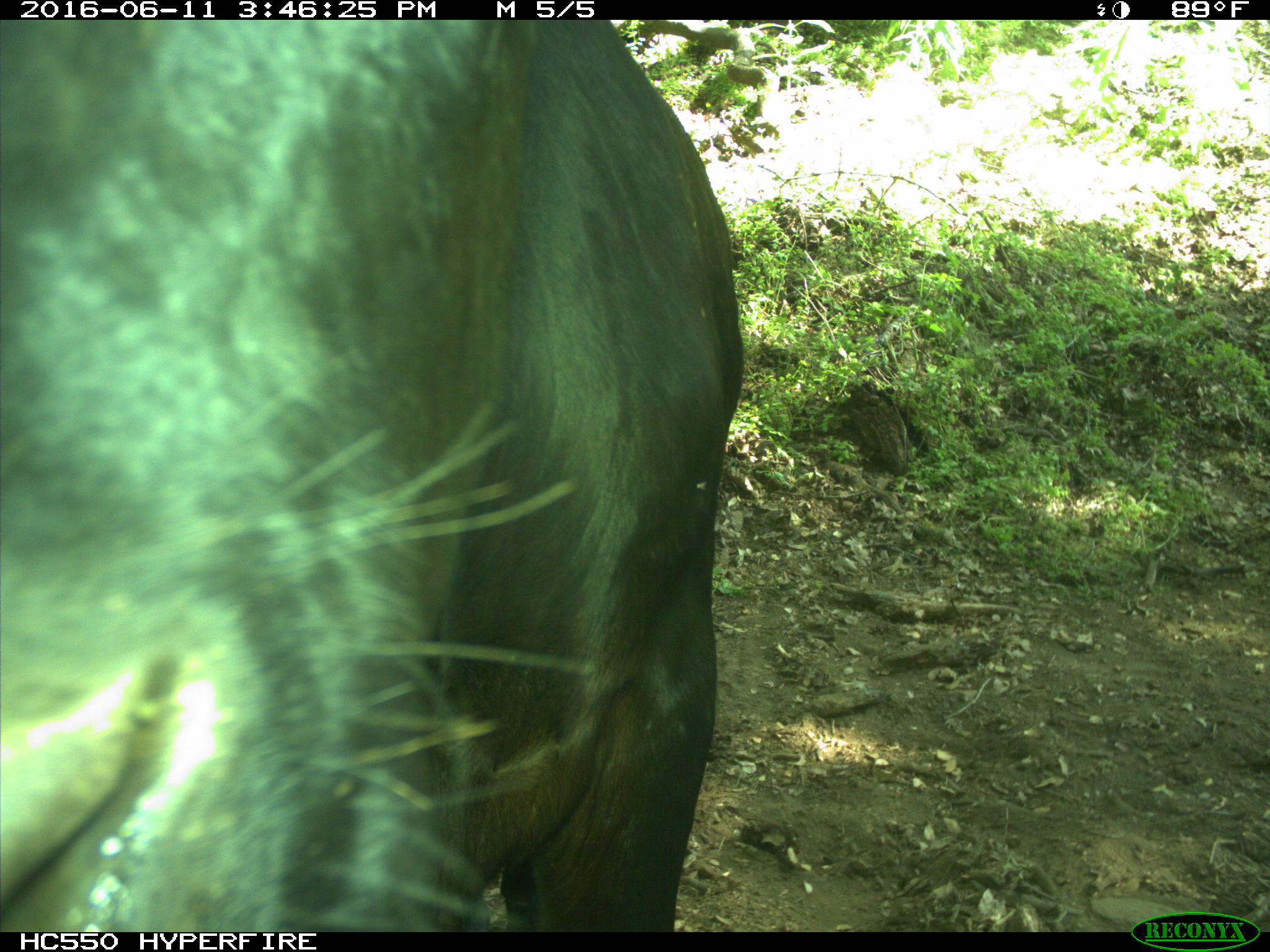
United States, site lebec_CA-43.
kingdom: Animalia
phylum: Chordata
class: Mammalia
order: Artiodactyla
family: Bovidae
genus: Bos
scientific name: Bos taurus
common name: domestic cow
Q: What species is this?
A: Bos taurus (domestic cow).